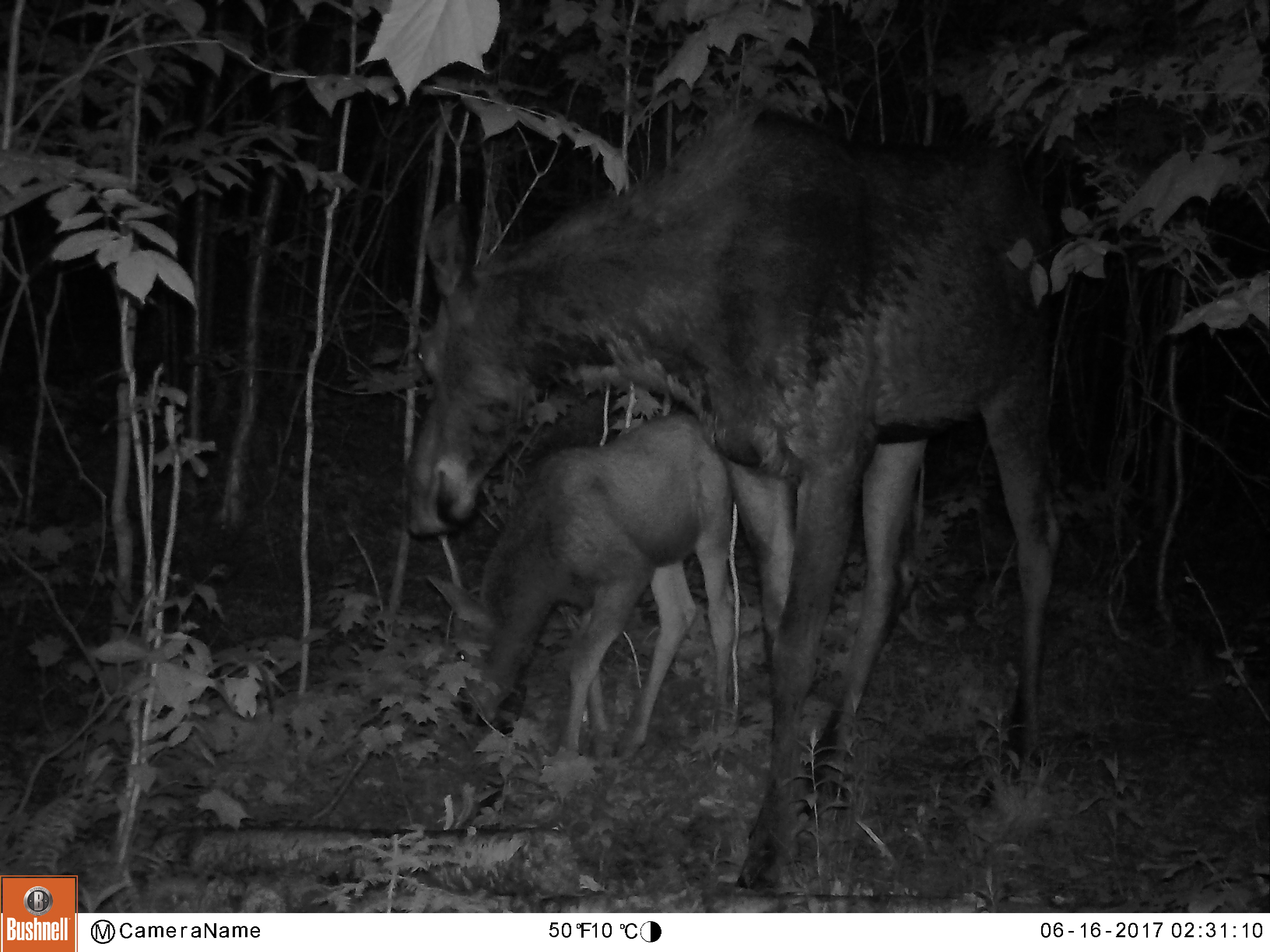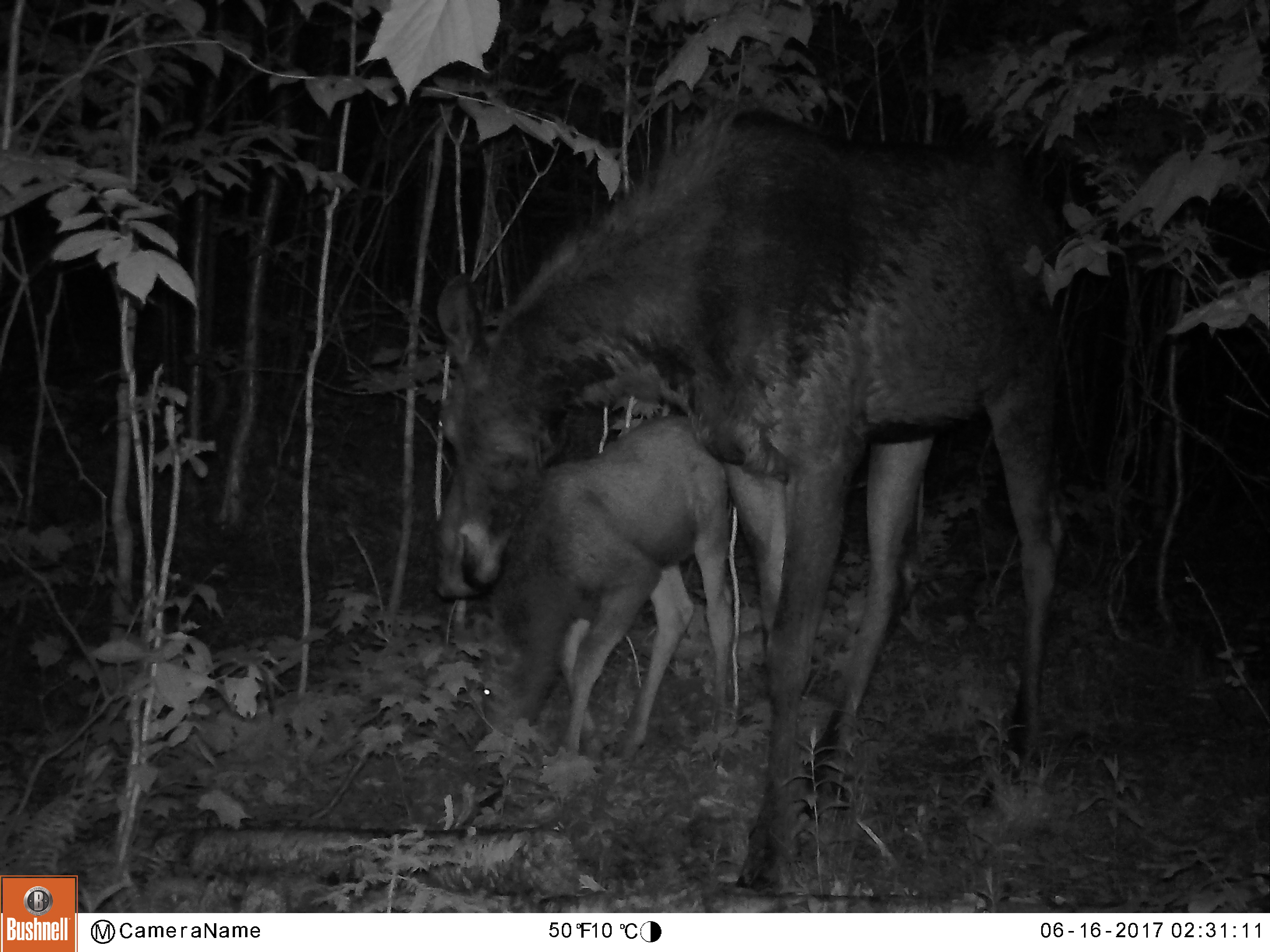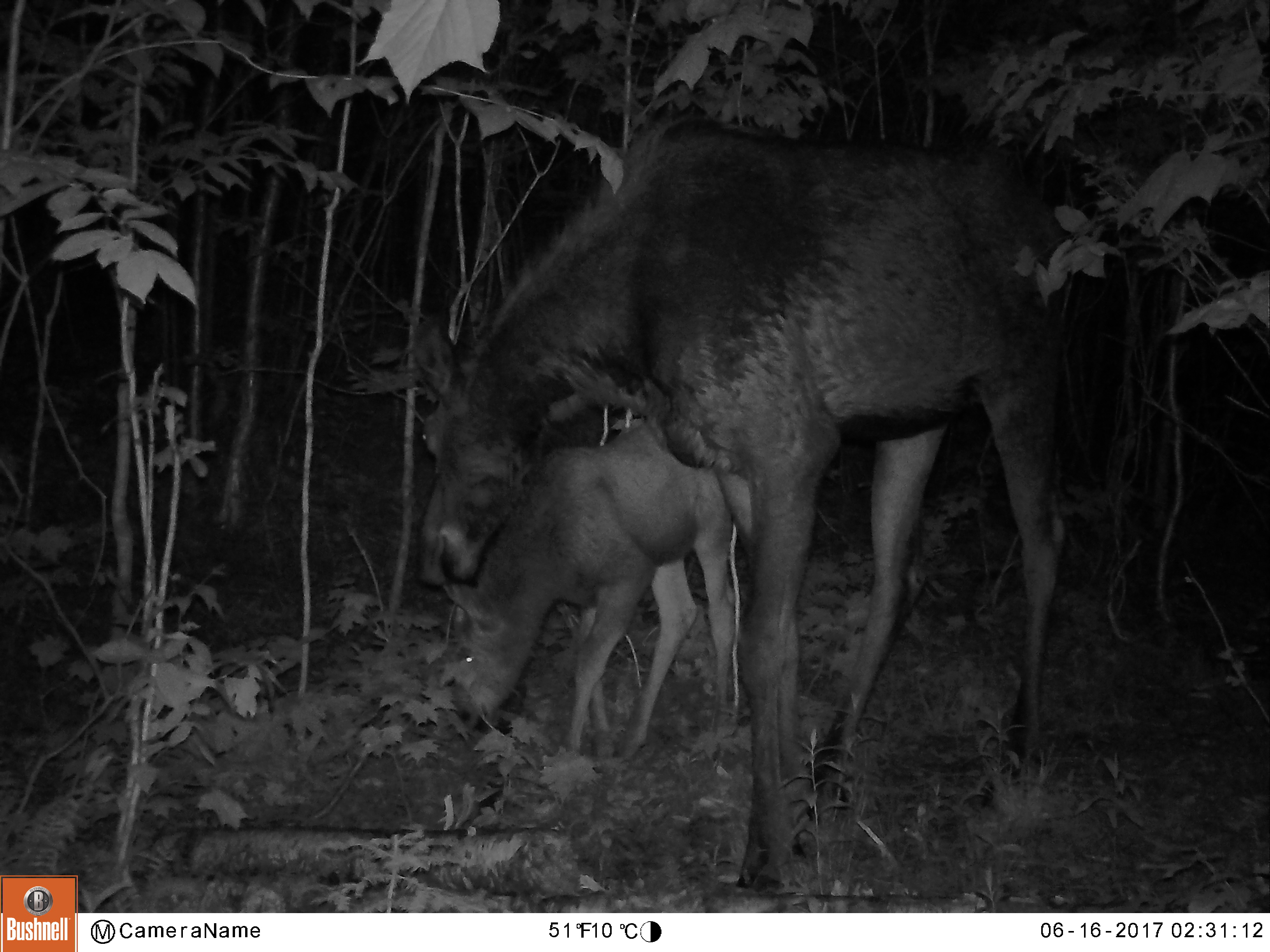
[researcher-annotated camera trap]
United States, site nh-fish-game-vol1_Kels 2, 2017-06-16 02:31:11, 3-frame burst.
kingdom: Animalia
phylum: Chordata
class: Mammalia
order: Artiodactyla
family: Cervidae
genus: Alces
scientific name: Alces alces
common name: moose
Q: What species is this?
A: Moose (Alces alces).